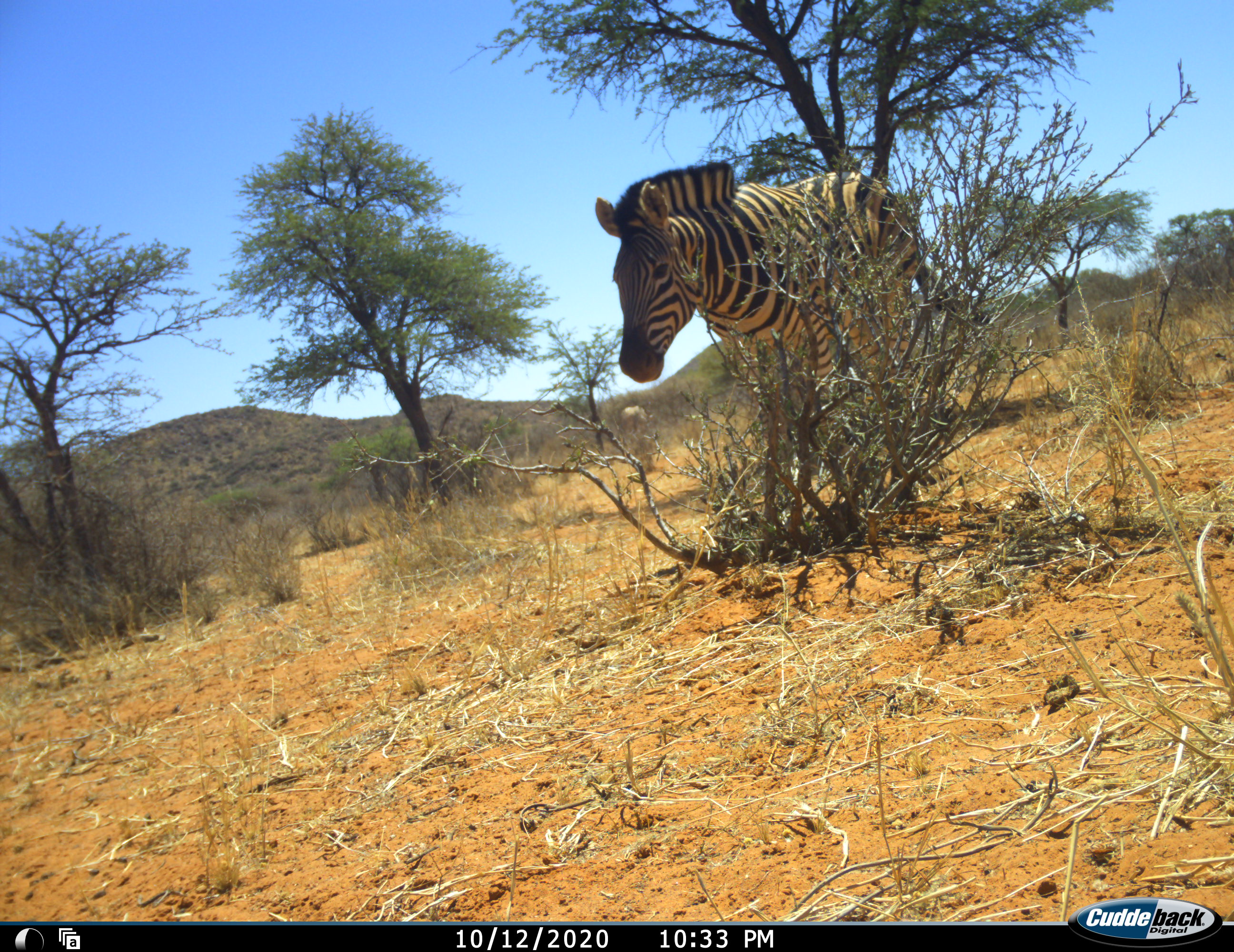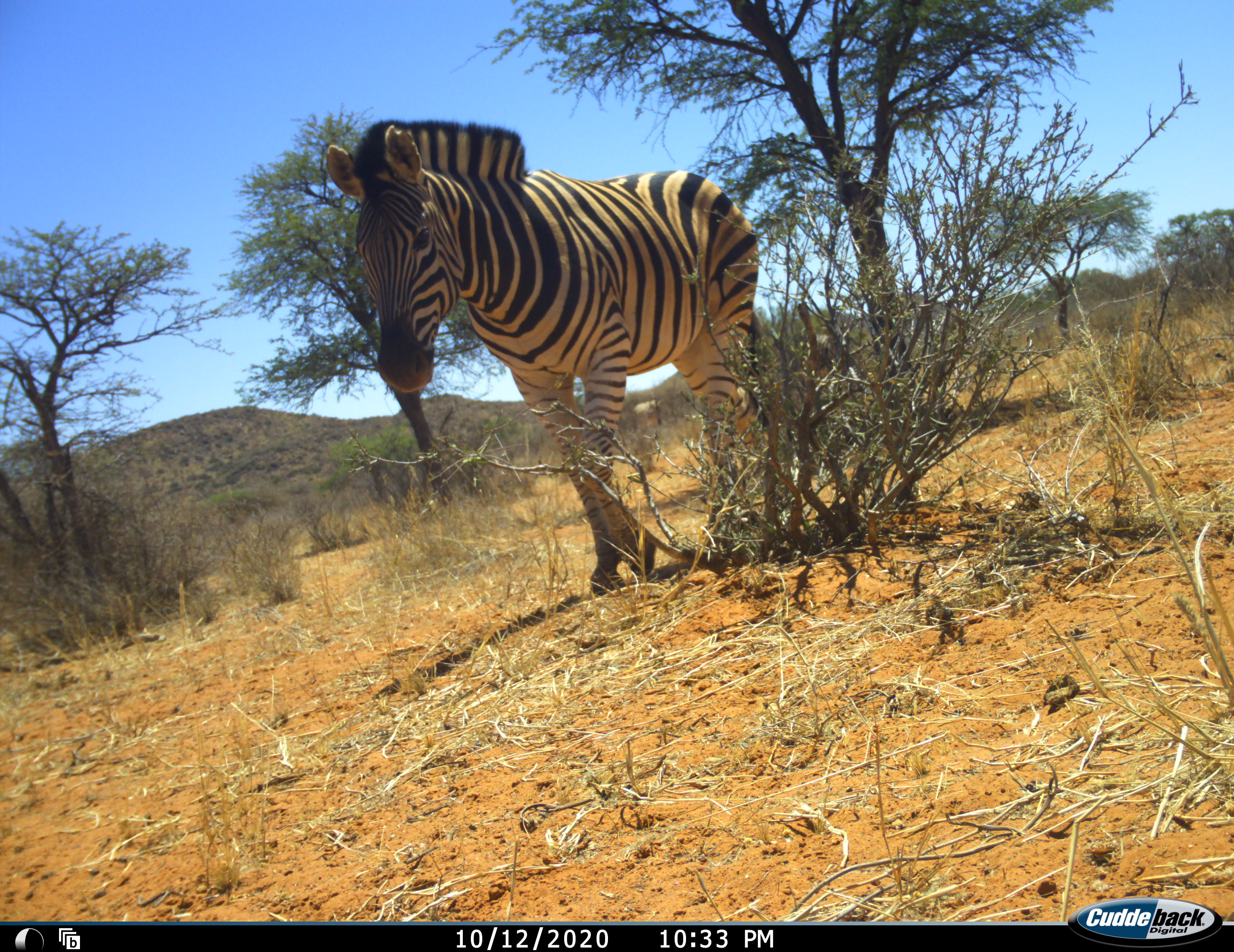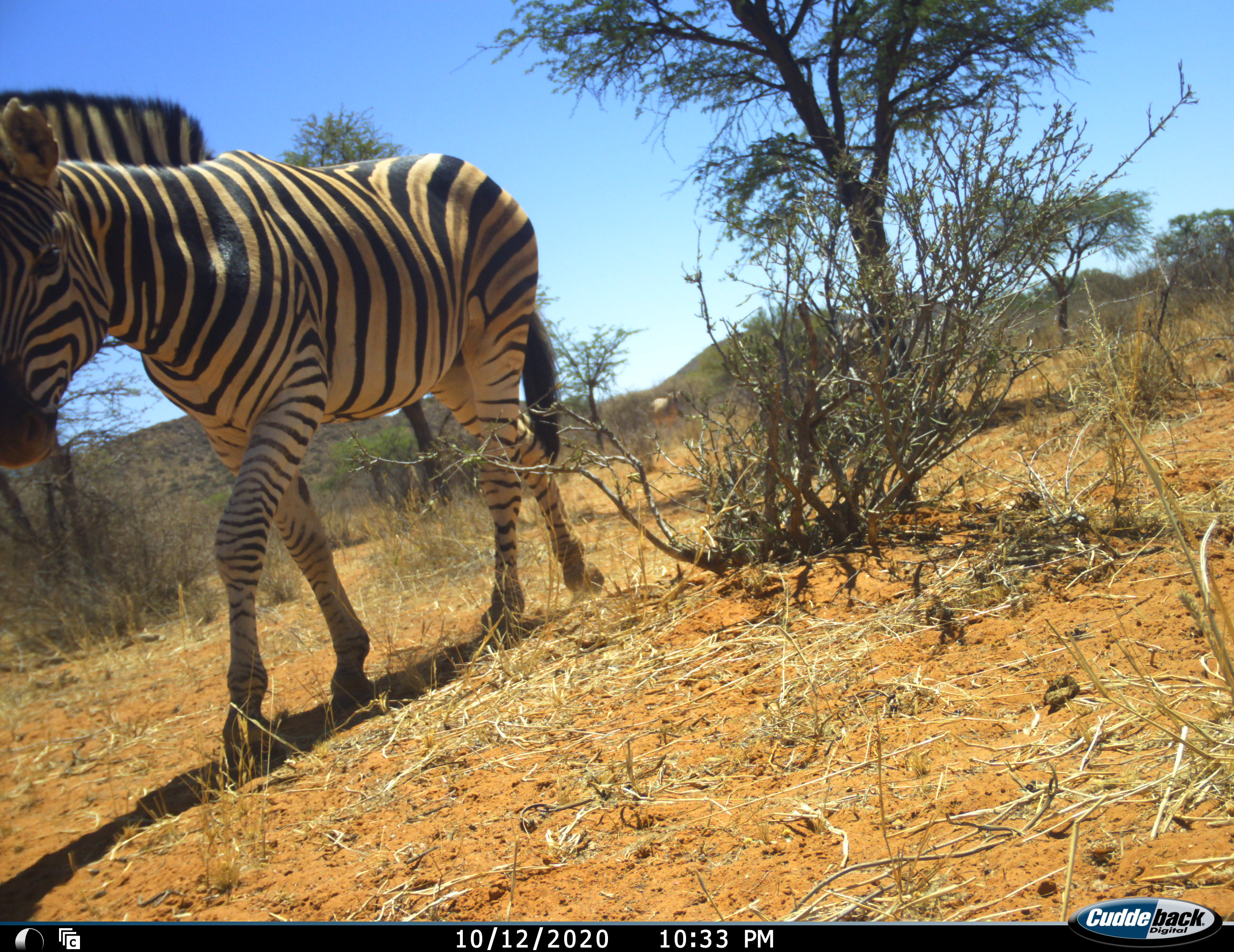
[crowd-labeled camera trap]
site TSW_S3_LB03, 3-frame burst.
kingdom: Animalia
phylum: Chordata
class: Mammalia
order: Perissodactyla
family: Equidae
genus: Equus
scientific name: Equus quagga burchellii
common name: burchell's zebra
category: zebraburchells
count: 1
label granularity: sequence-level